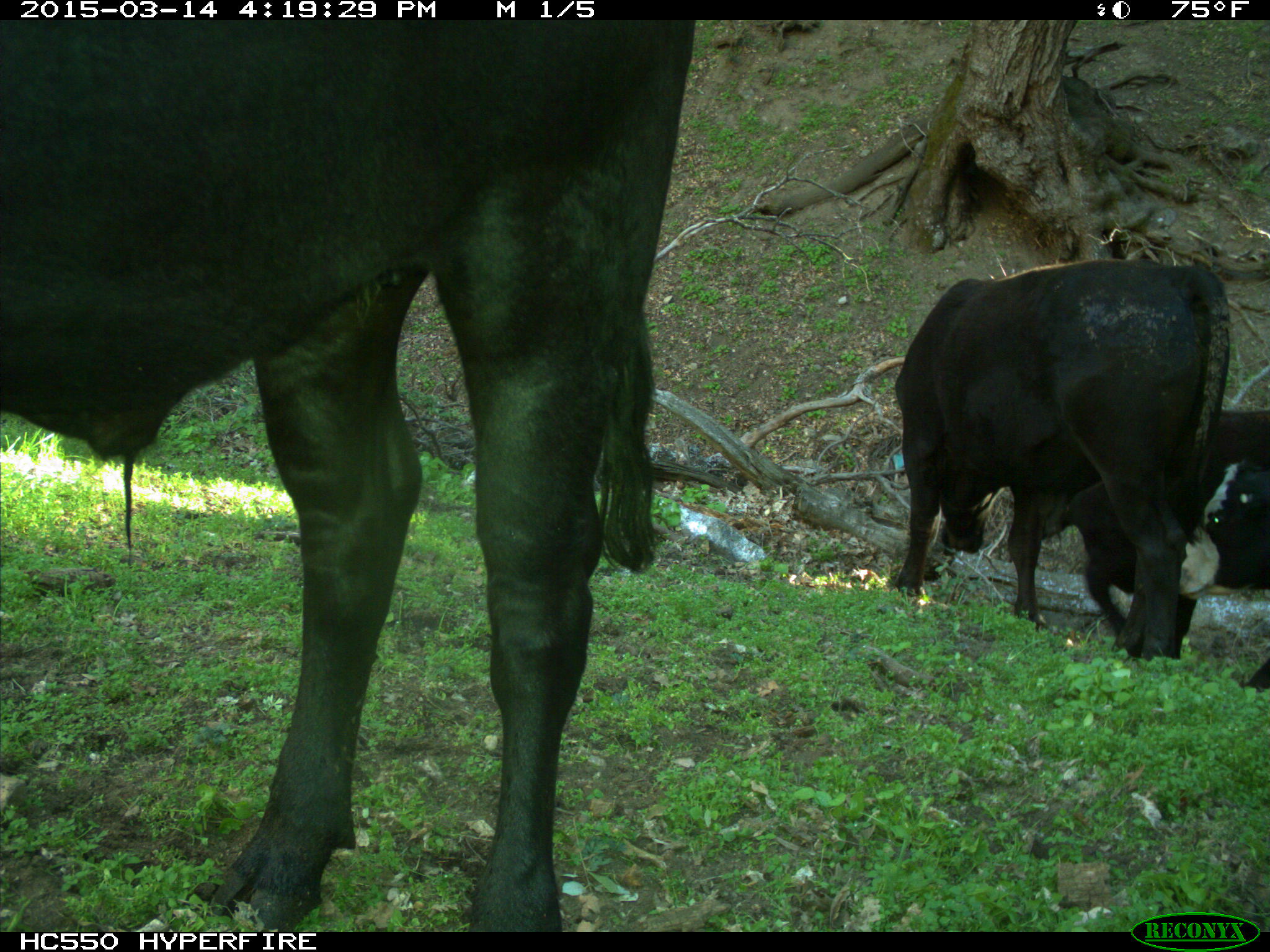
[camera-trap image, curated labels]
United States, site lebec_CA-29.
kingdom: Animalia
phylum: Chordata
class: Mammalia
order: Artiodactyla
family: Bovidae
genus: Bos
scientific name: Bos taurus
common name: domestic cow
Bos taurus (domestic cow).